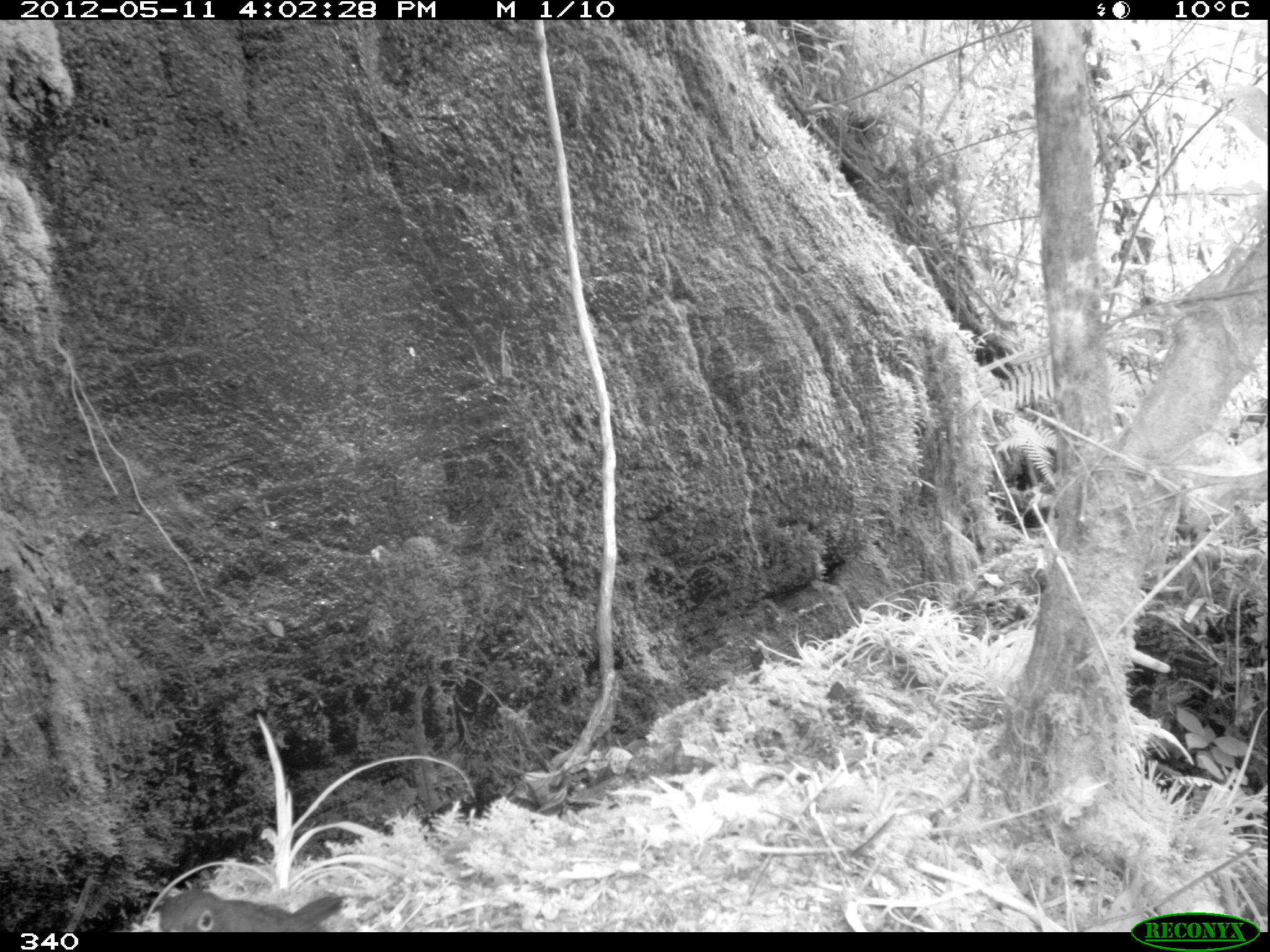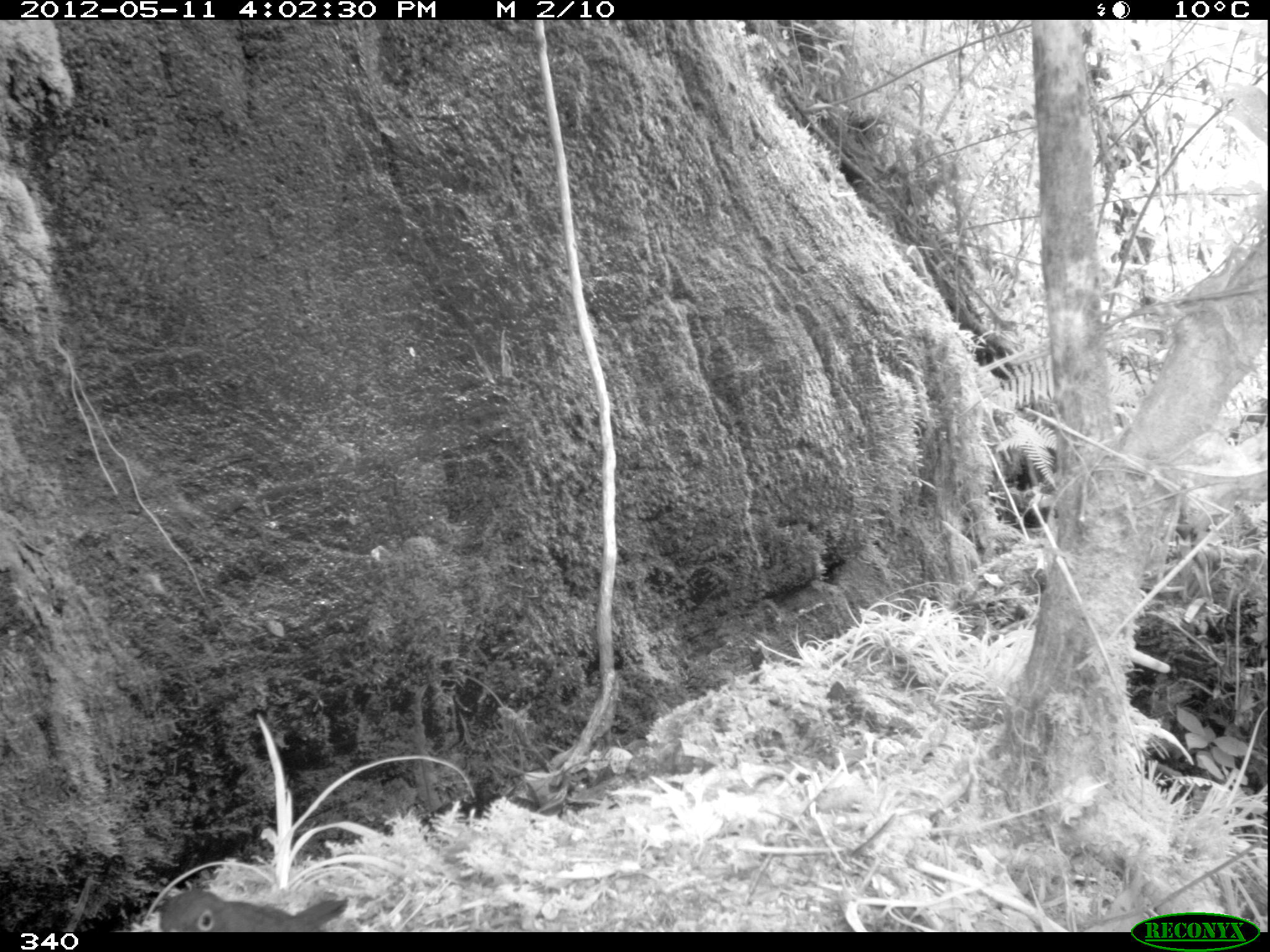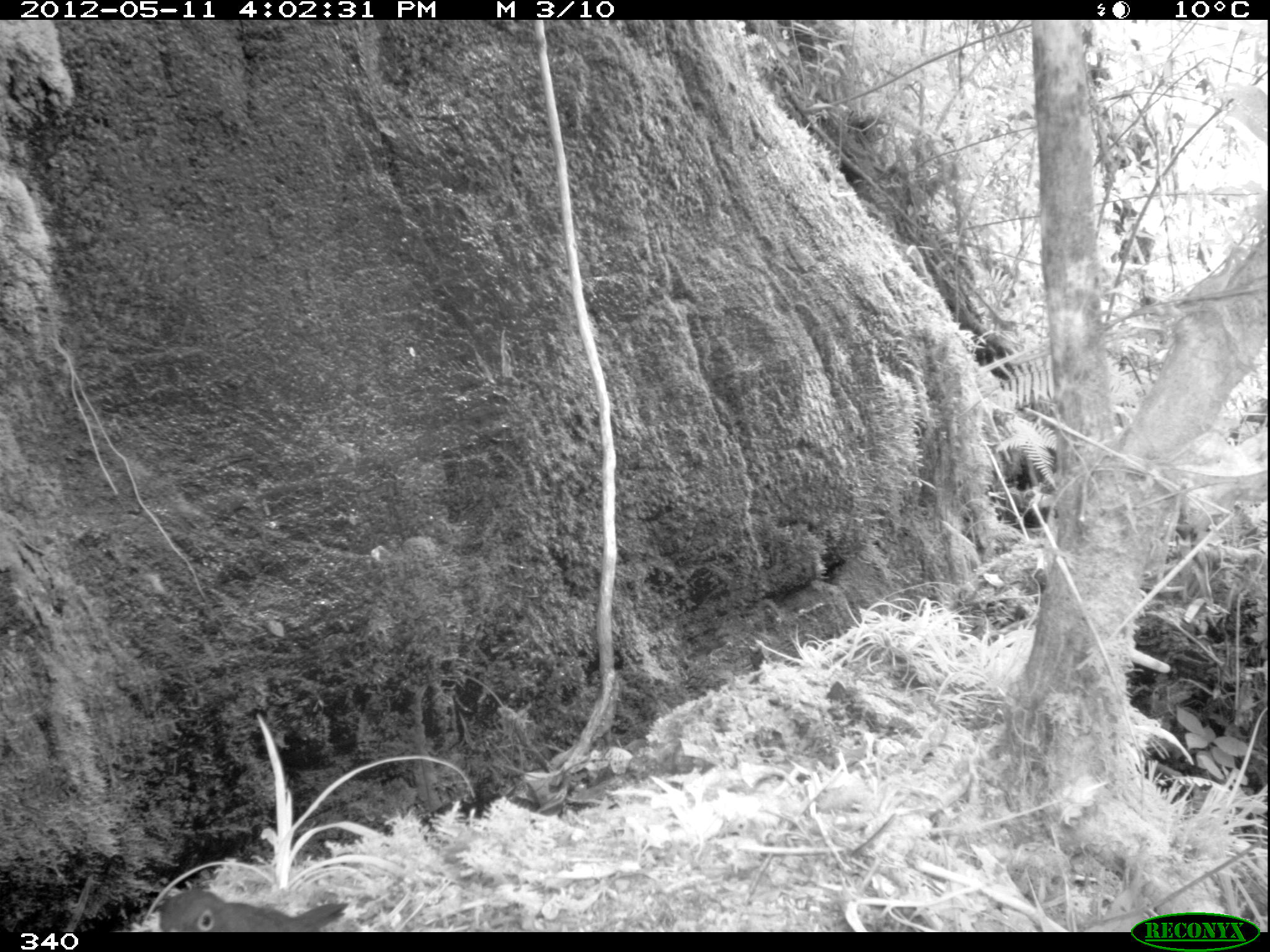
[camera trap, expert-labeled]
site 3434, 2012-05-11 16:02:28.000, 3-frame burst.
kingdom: Animalia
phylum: Chordata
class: Aves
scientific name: Aves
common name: bird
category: unknown bird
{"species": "unknown bird (bird) (Aves)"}